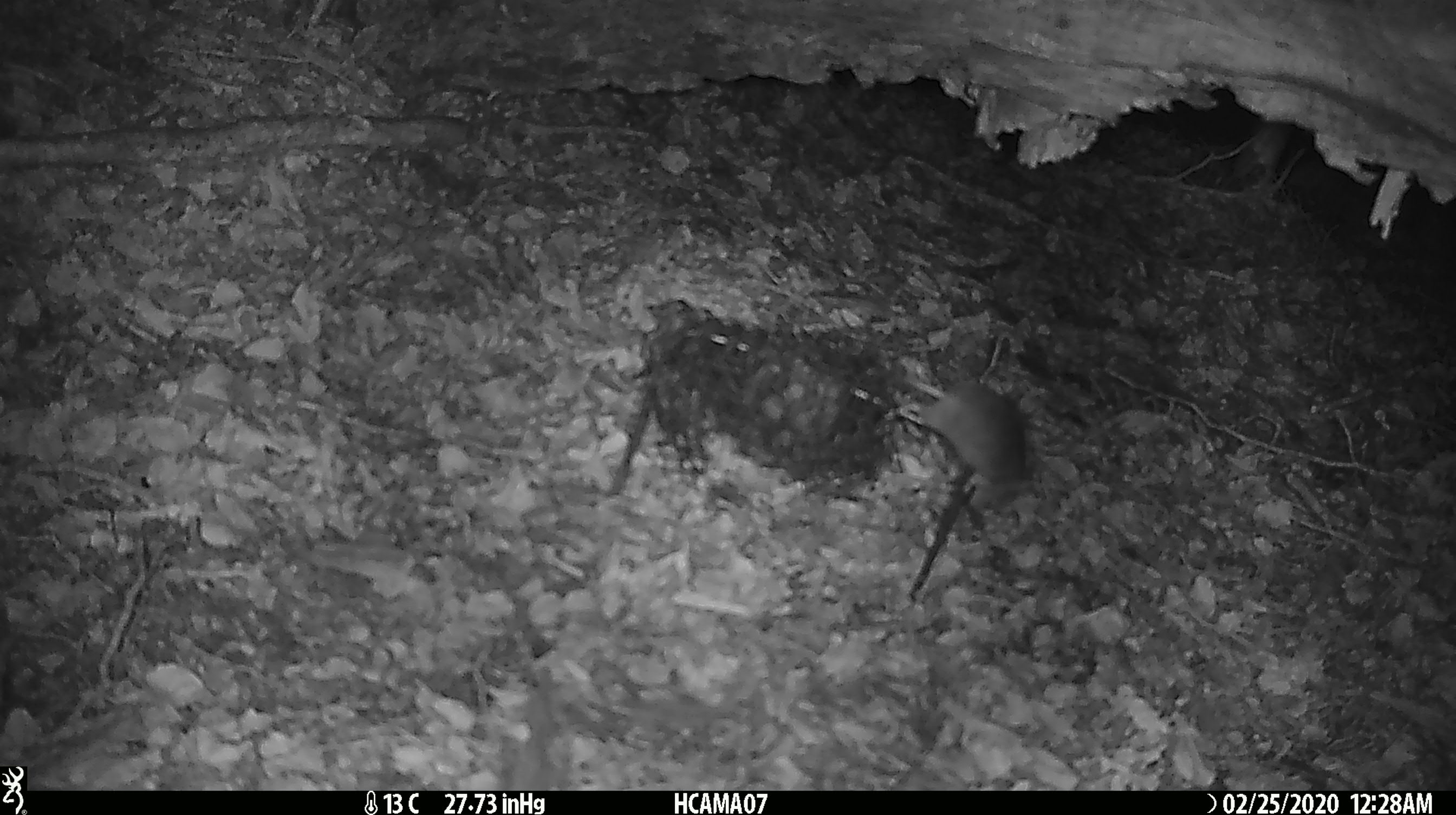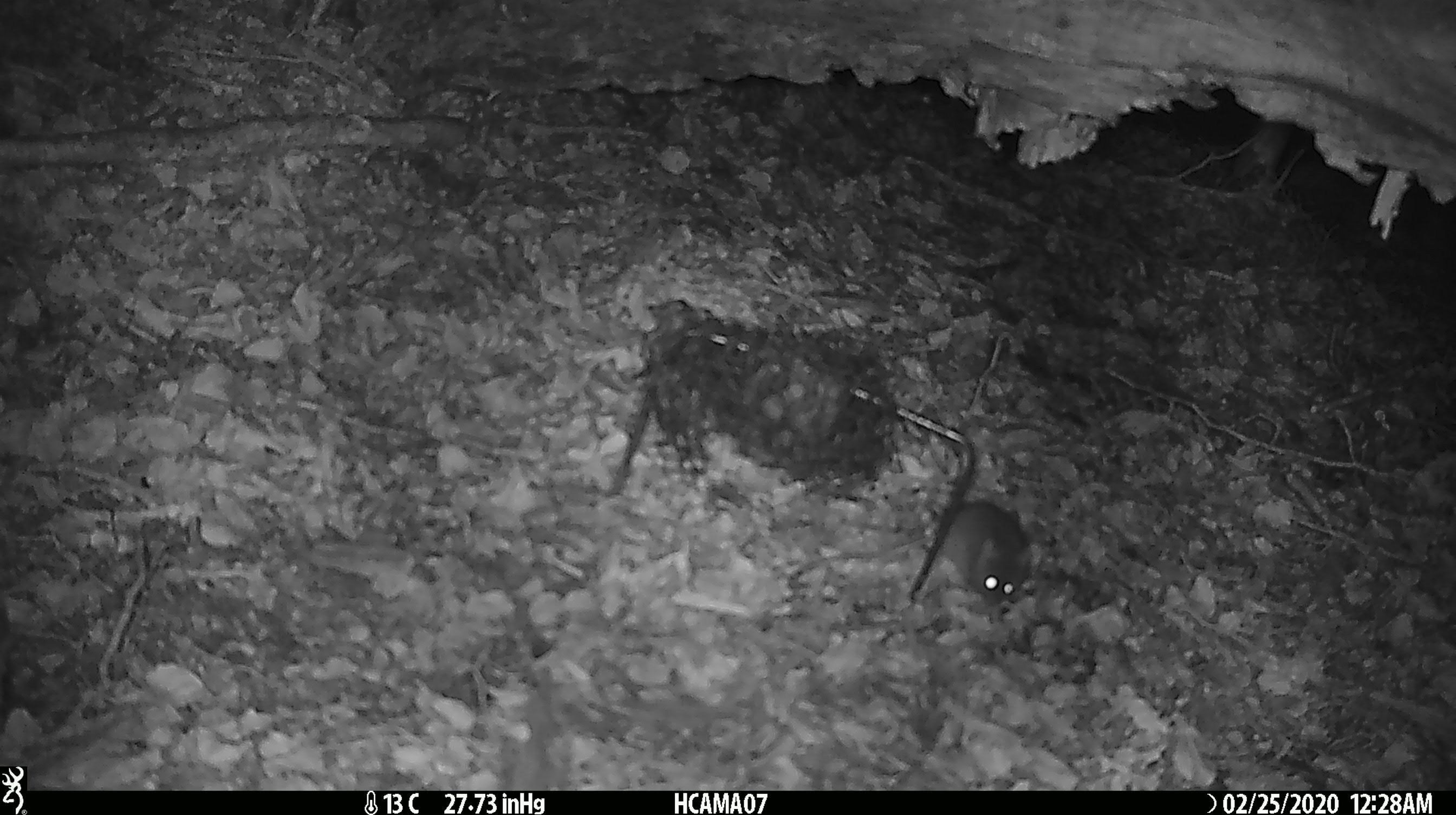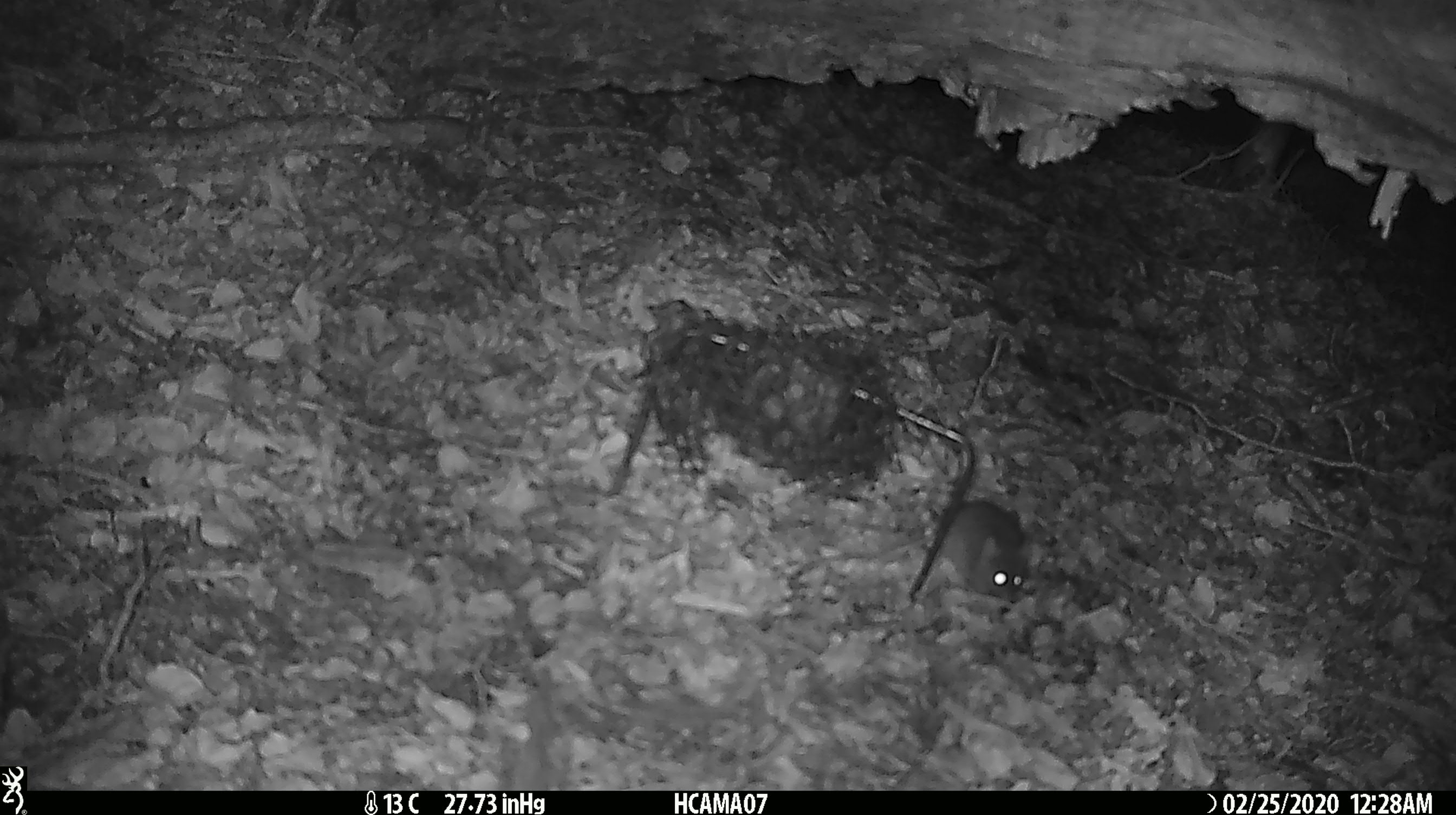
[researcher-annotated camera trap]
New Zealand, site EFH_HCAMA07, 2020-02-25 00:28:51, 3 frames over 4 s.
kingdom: Animalia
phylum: Chordata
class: Mammalia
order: Rodentia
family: Muridae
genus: Mus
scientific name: Mus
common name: mouse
Mouse (Mus).